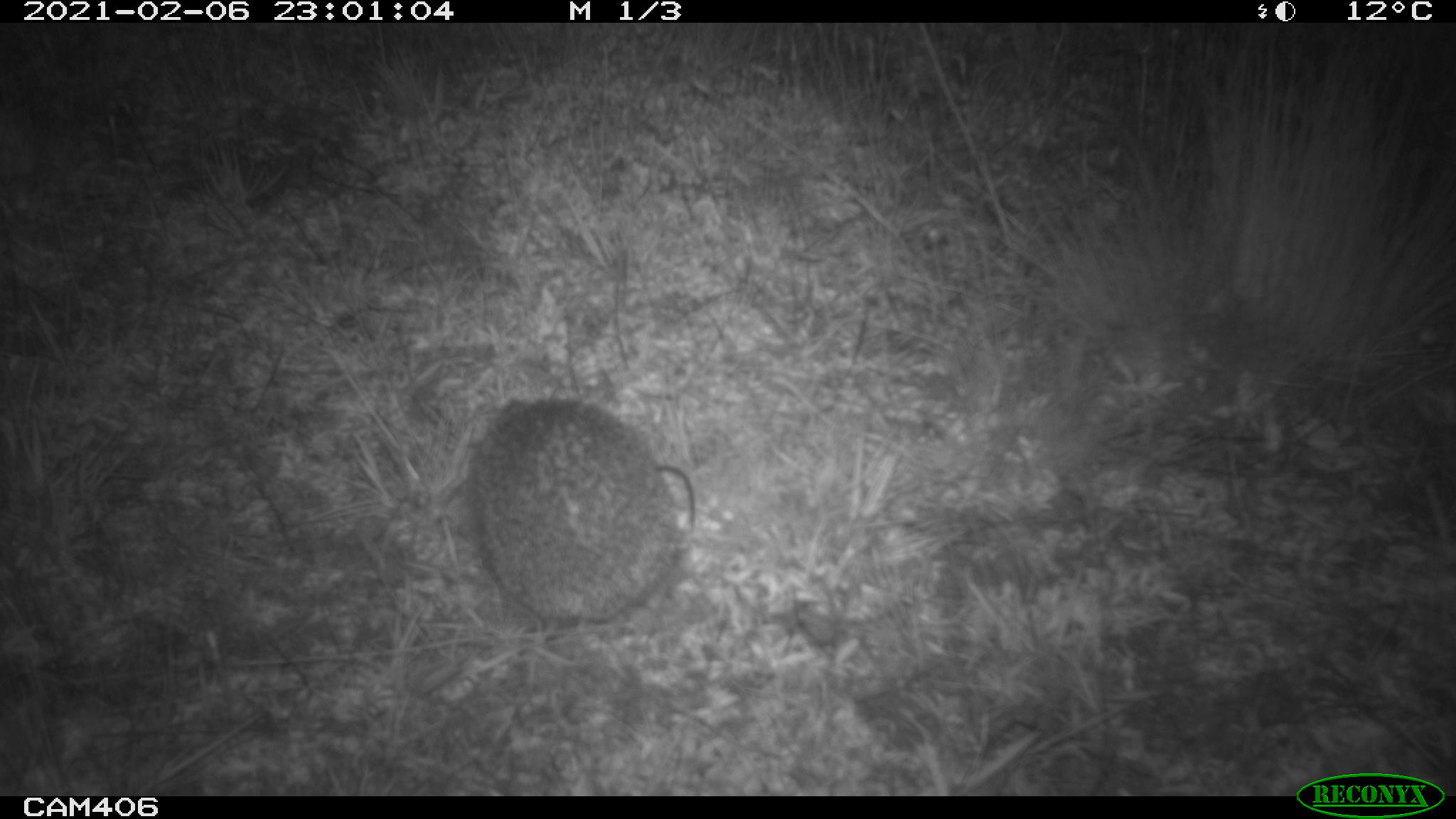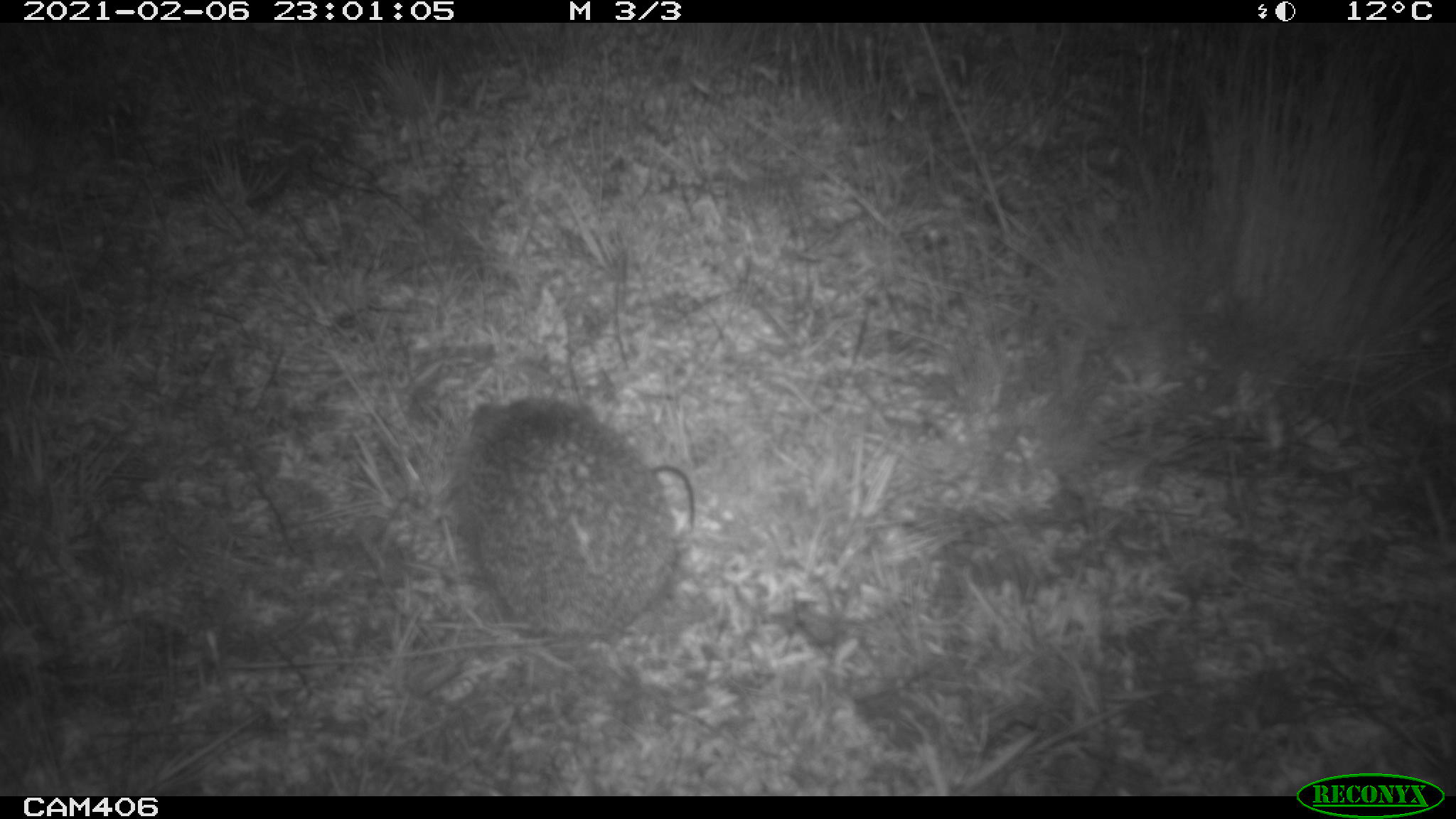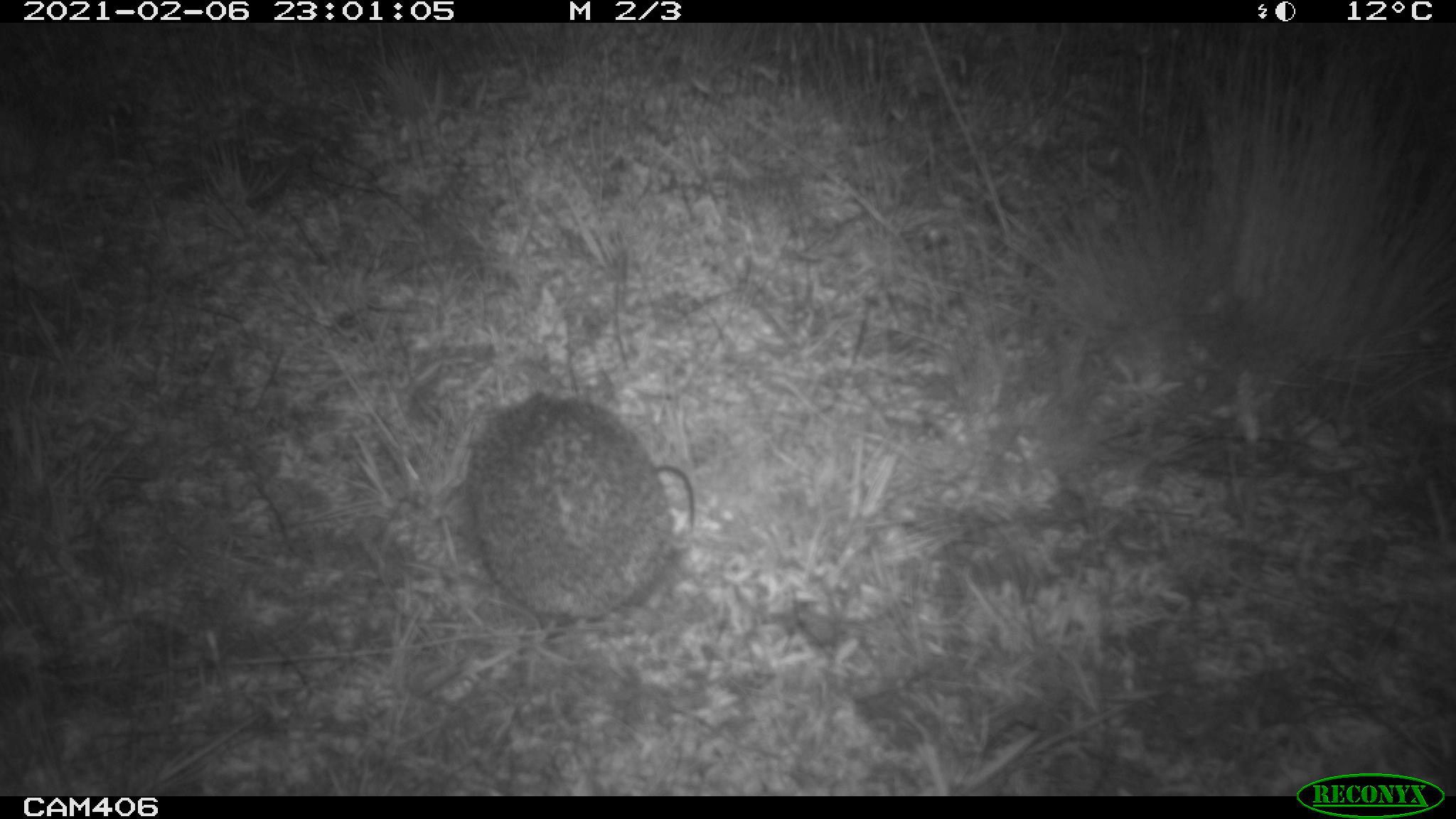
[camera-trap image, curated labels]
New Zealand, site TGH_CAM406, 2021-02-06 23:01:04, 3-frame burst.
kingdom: Animalia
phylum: Chordata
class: Mammalia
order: Eulipotyphla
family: Erinaceidae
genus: Erinaceus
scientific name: Erinaceus europaeus europaeus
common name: european hedgehog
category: hedgehog